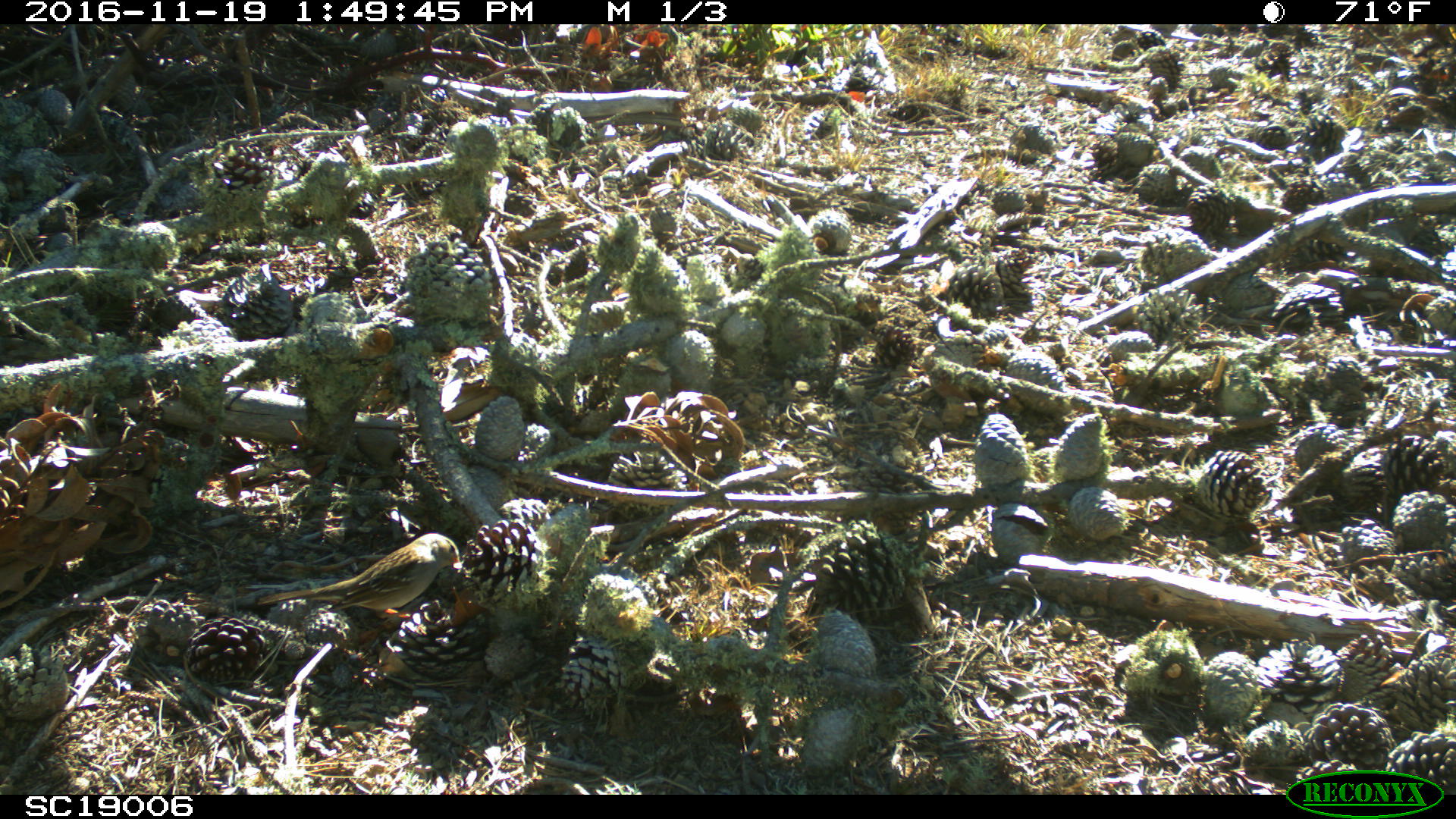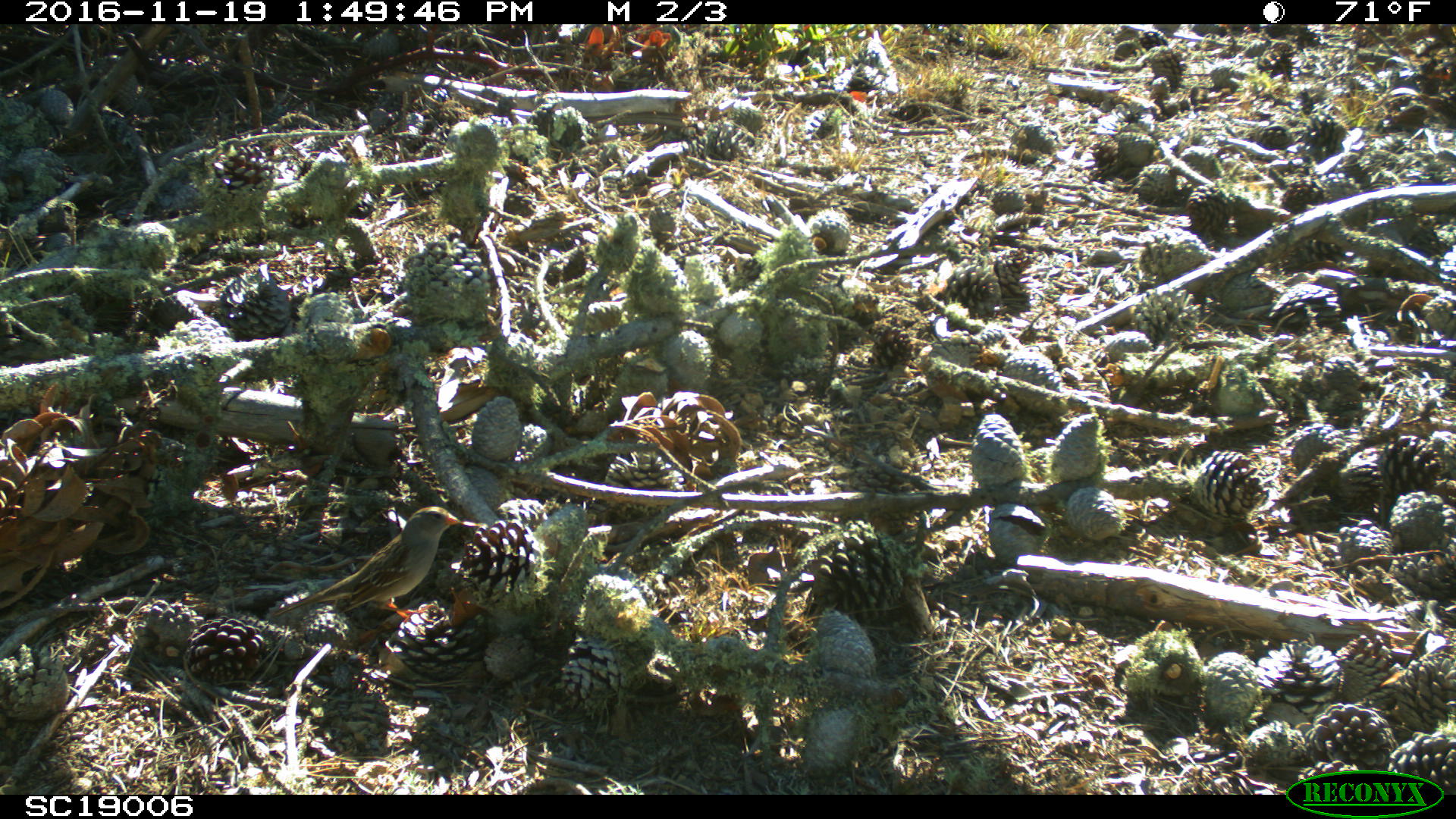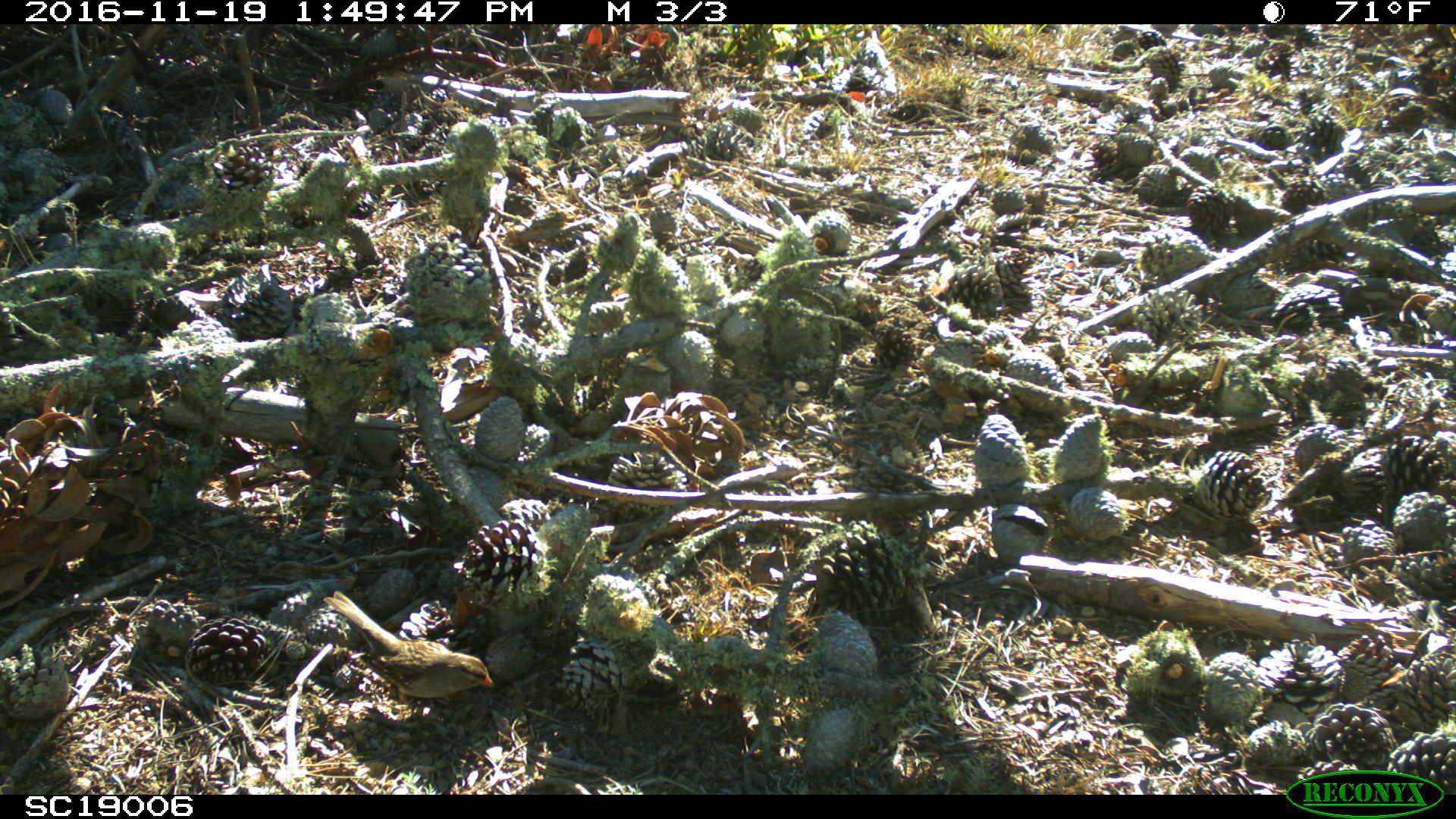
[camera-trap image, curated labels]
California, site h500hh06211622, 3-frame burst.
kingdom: Animalia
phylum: Chordata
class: Aves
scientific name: Aves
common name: bird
Bird (Aves).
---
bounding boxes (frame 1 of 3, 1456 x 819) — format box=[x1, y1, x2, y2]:
bird: box=[257, 532, 460, 623]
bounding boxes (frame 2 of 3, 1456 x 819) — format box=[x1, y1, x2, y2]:
bird: box=[271, 506, 464, 621]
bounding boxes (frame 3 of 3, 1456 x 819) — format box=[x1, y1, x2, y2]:
bird: box=[322, 590, 495, 731]